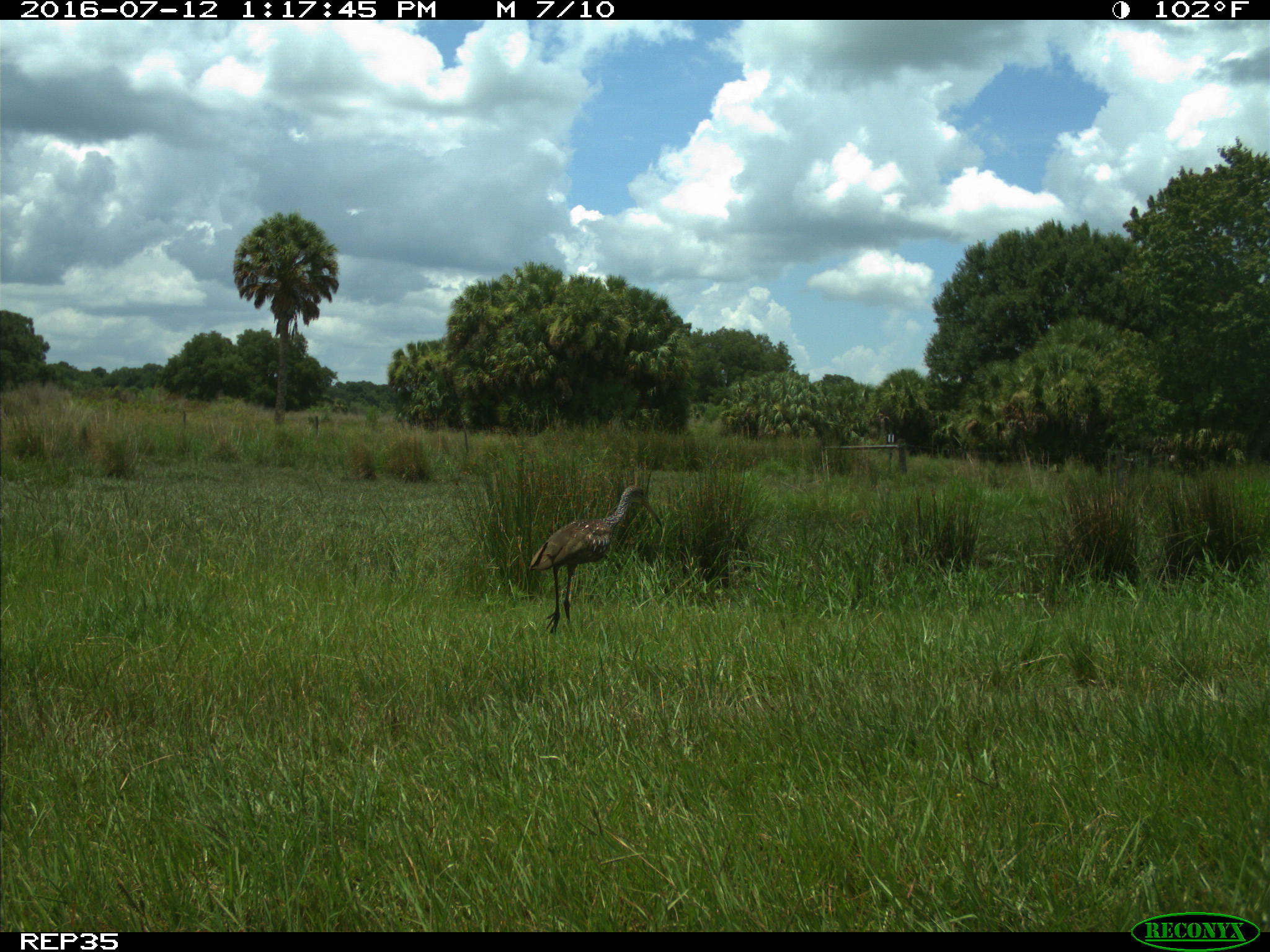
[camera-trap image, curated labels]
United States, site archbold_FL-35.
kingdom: Animalia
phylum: Chordata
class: Aves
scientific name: Aves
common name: birds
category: unidentified bird